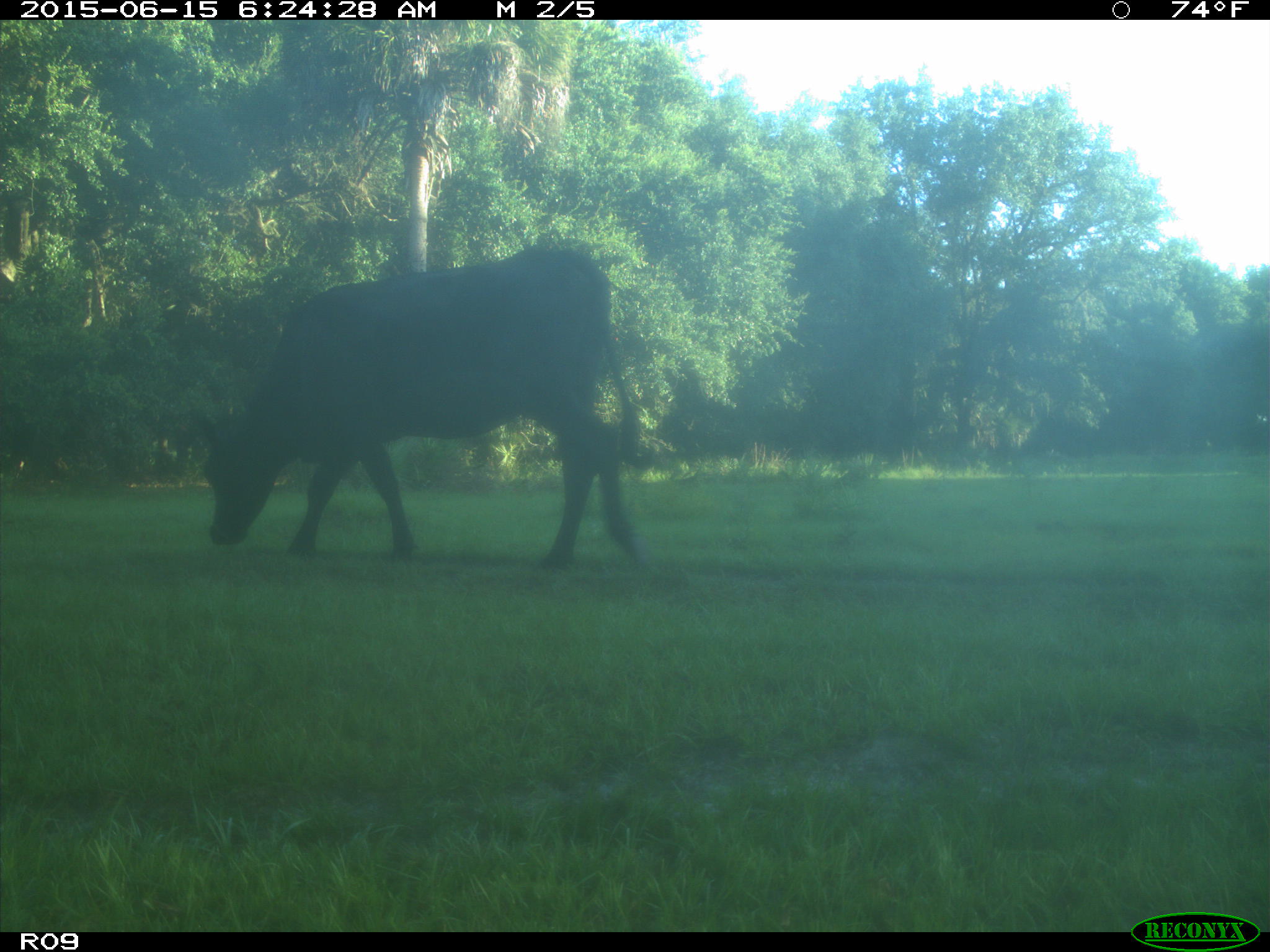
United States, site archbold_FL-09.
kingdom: Animalia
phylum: Chordata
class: Mammalia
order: Artiodactyla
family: Bovidae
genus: Bos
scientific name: Bos taurus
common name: domestic cow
Bos taurus (domestic cow).